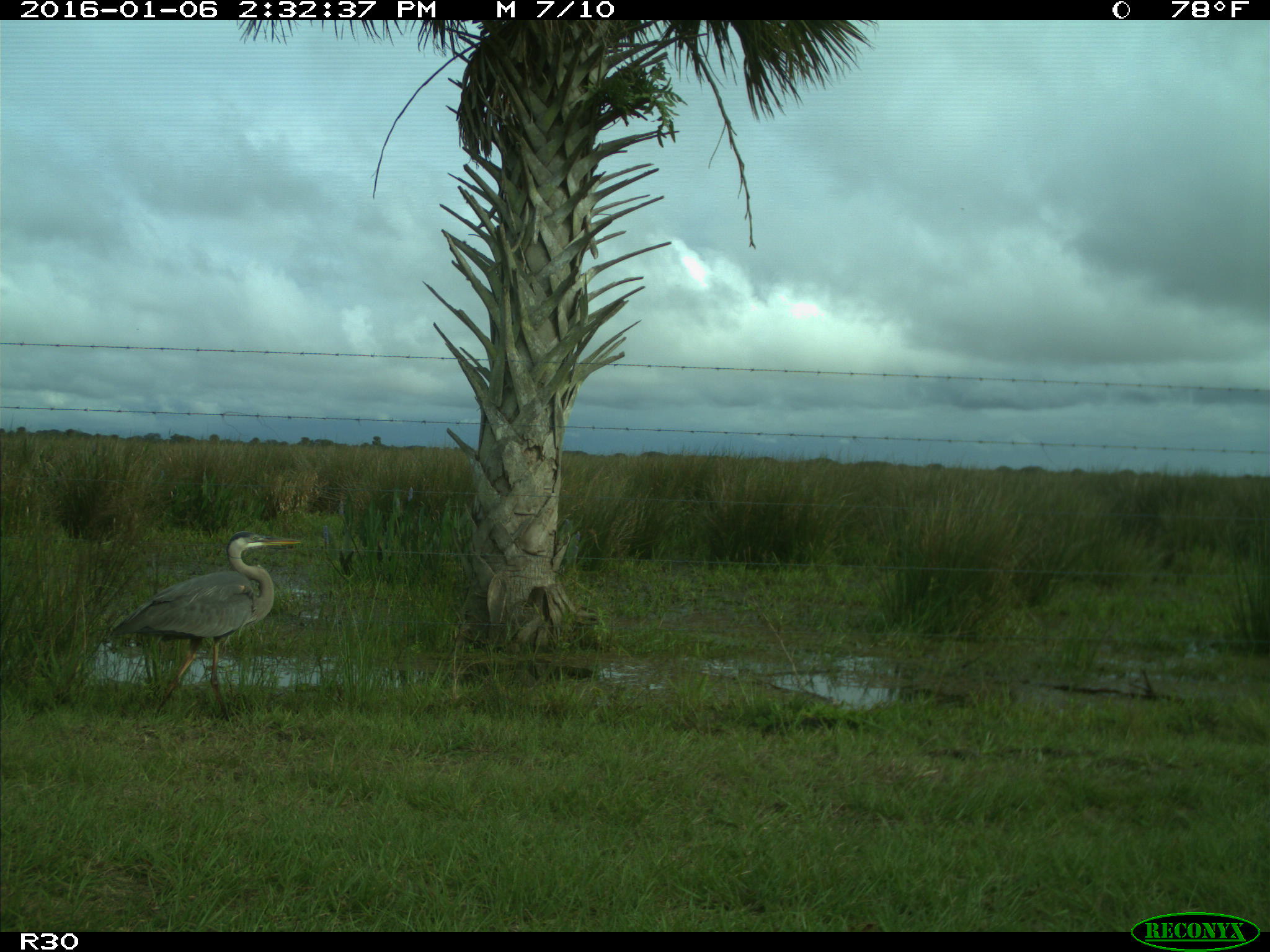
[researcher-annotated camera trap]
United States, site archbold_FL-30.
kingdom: Animalia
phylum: Chordata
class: Aves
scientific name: Aves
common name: birds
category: unidentified bird